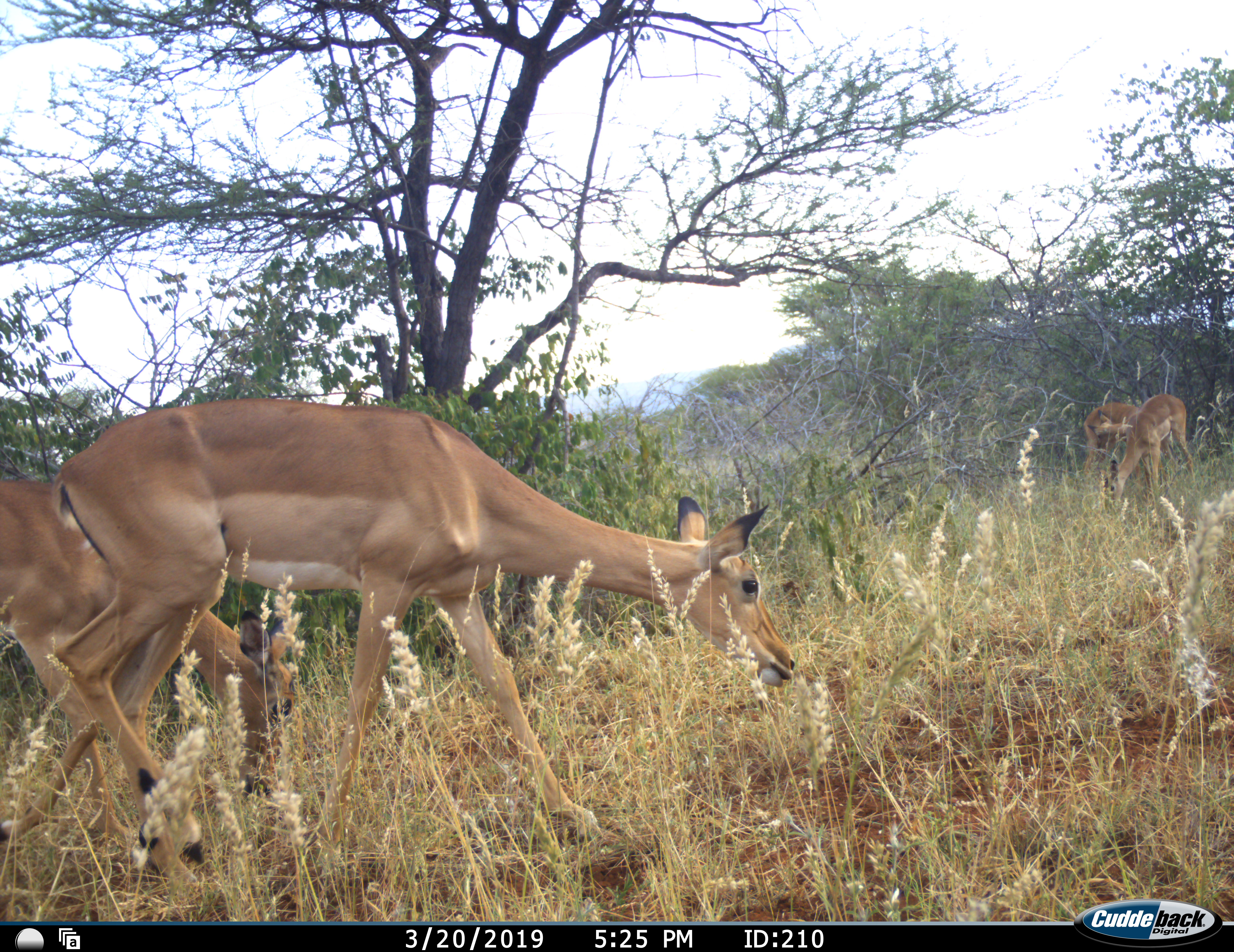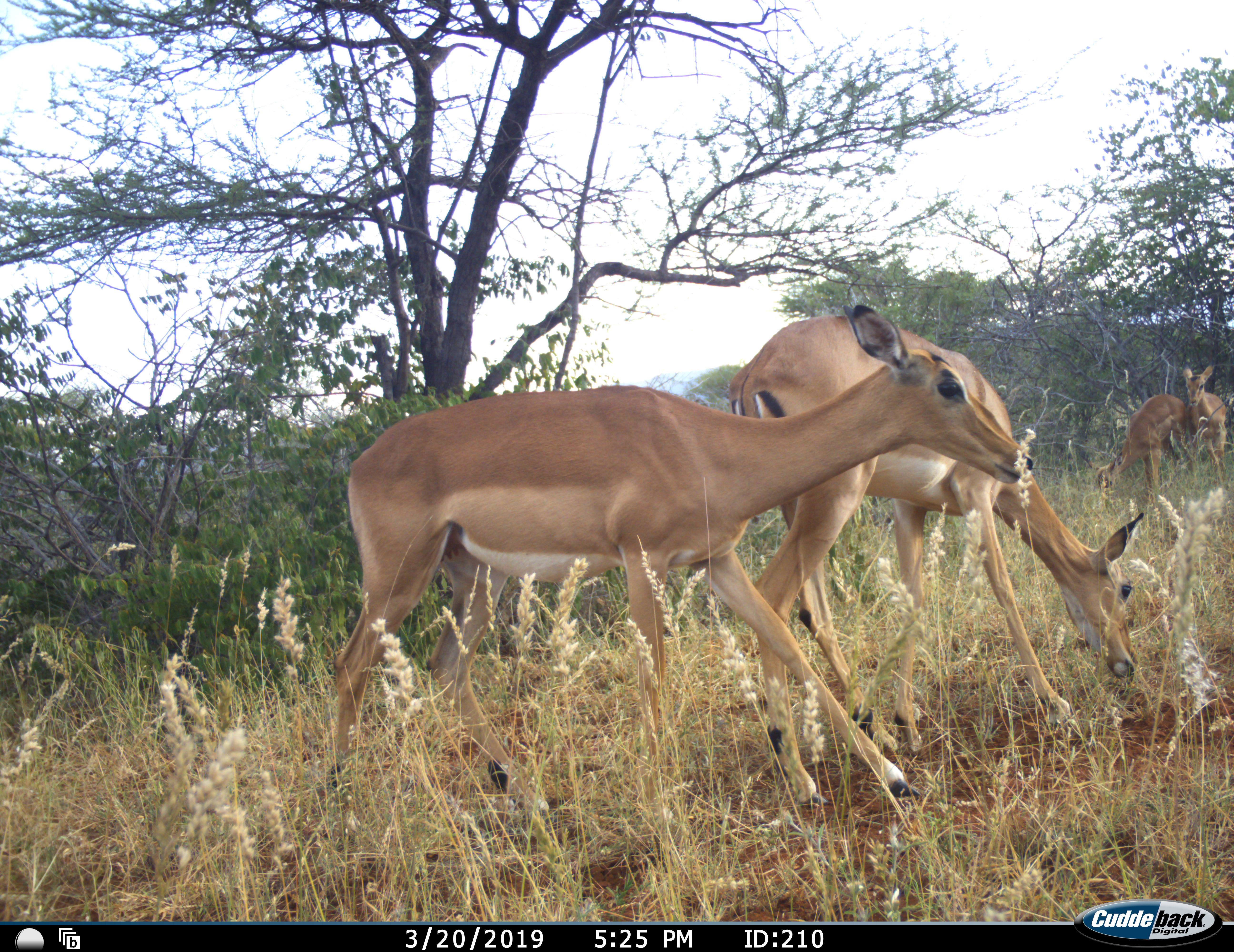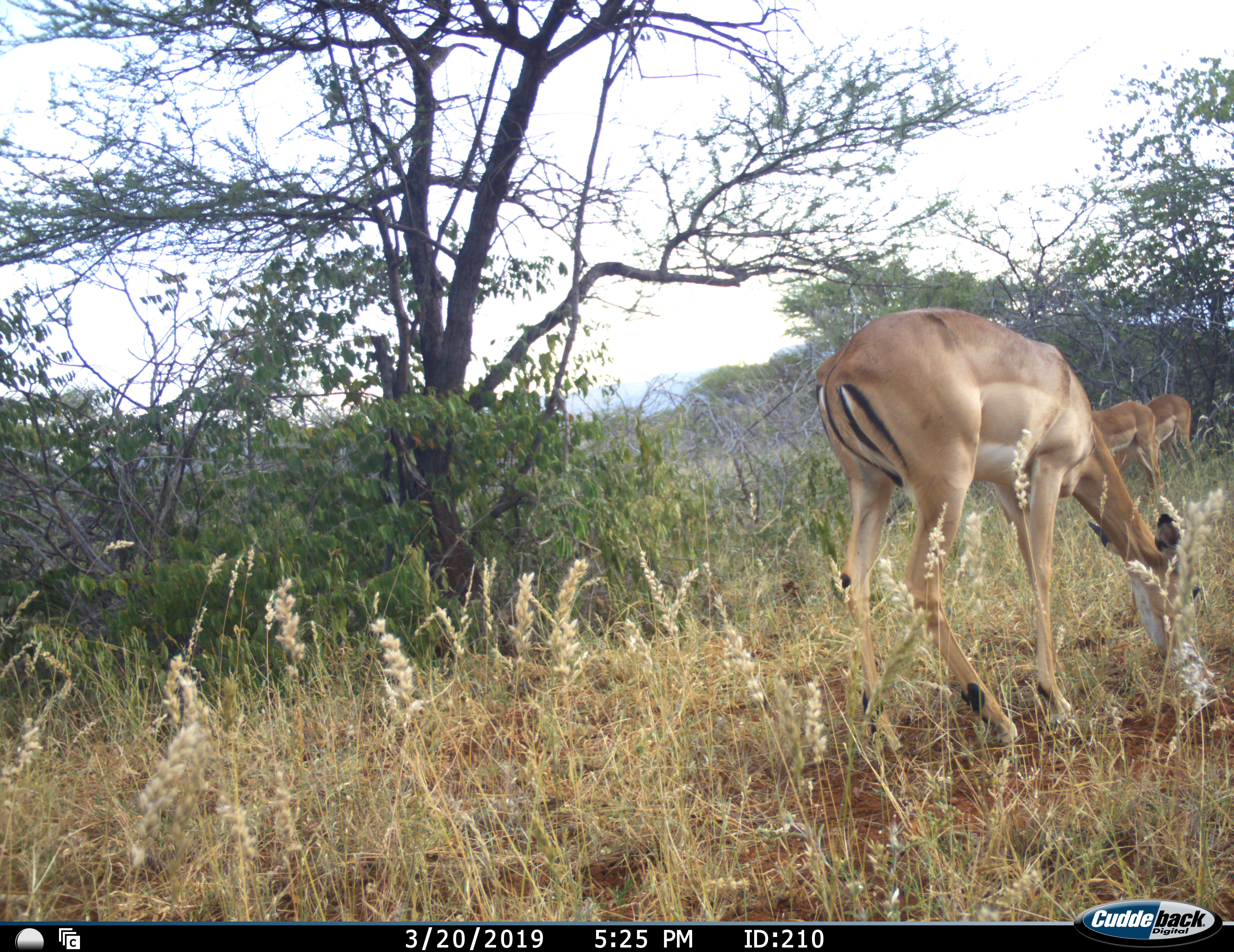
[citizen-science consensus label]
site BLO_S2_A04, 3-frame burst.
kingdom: Animalia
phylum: Chordata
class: Mammalia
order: Artiodactyla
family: Bovidae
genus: Aepyceros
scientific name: Aepyceros melampus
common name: impala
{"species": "impala (Aepyceros melampus)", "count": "4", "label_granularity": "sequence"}